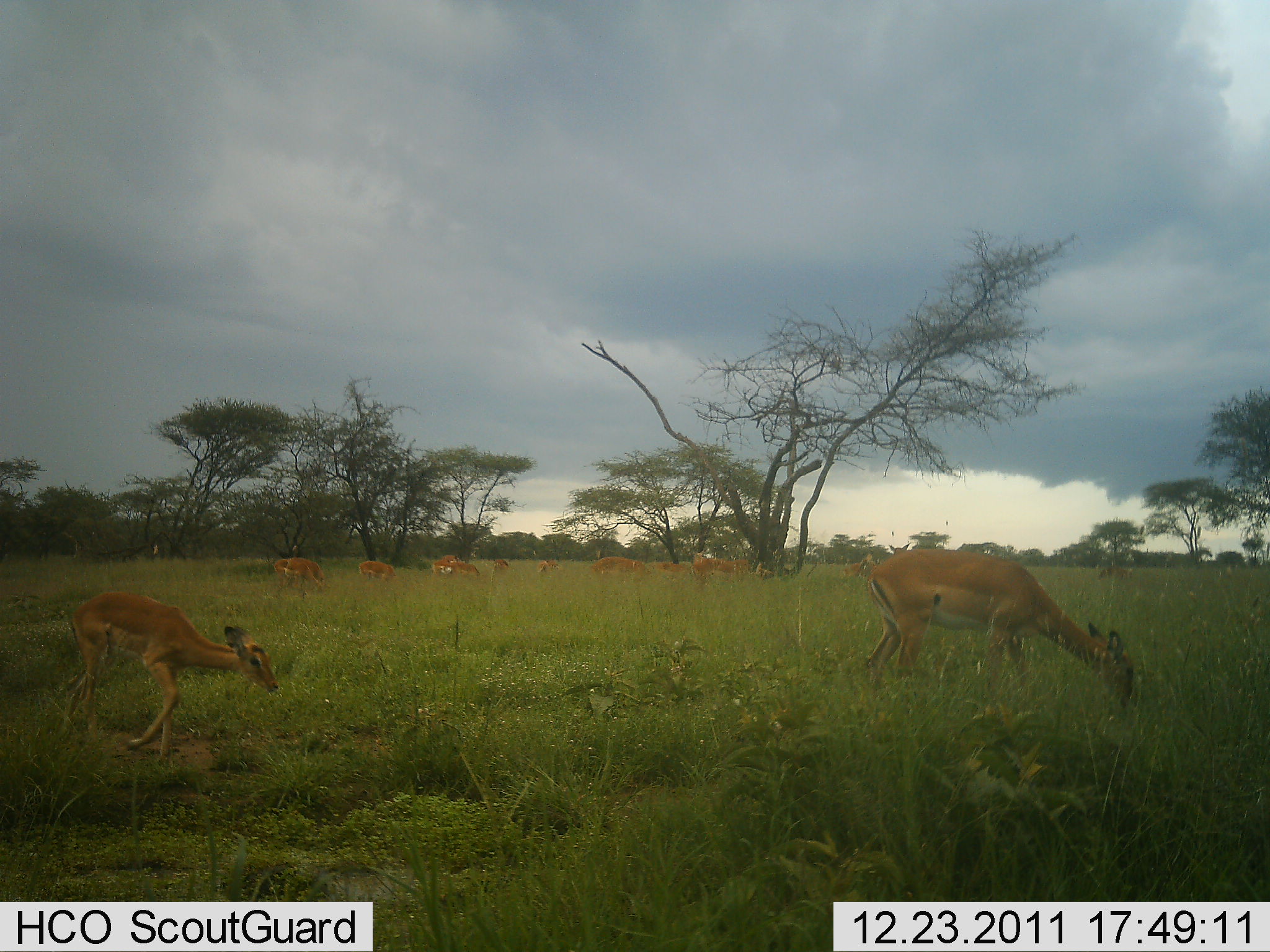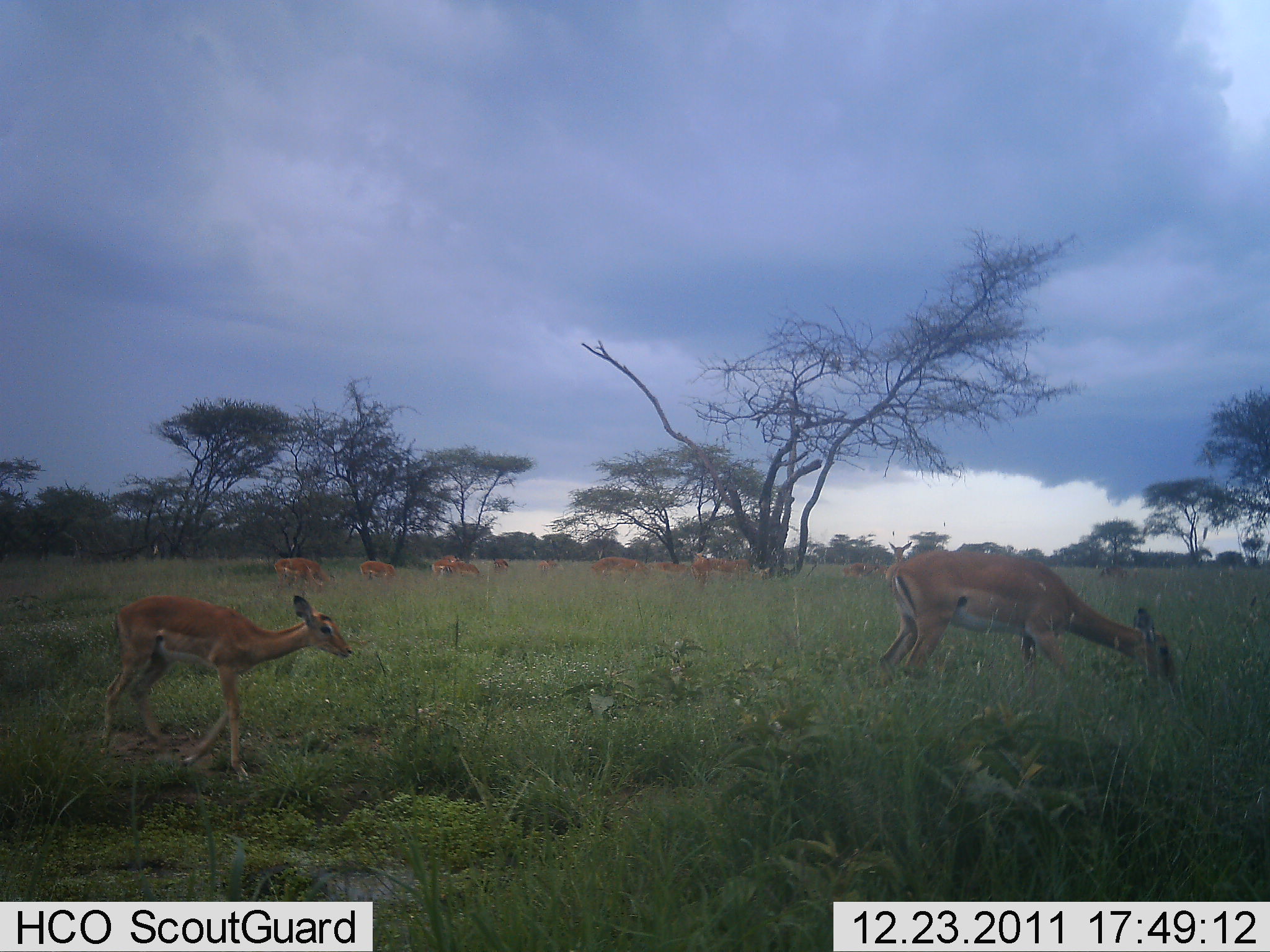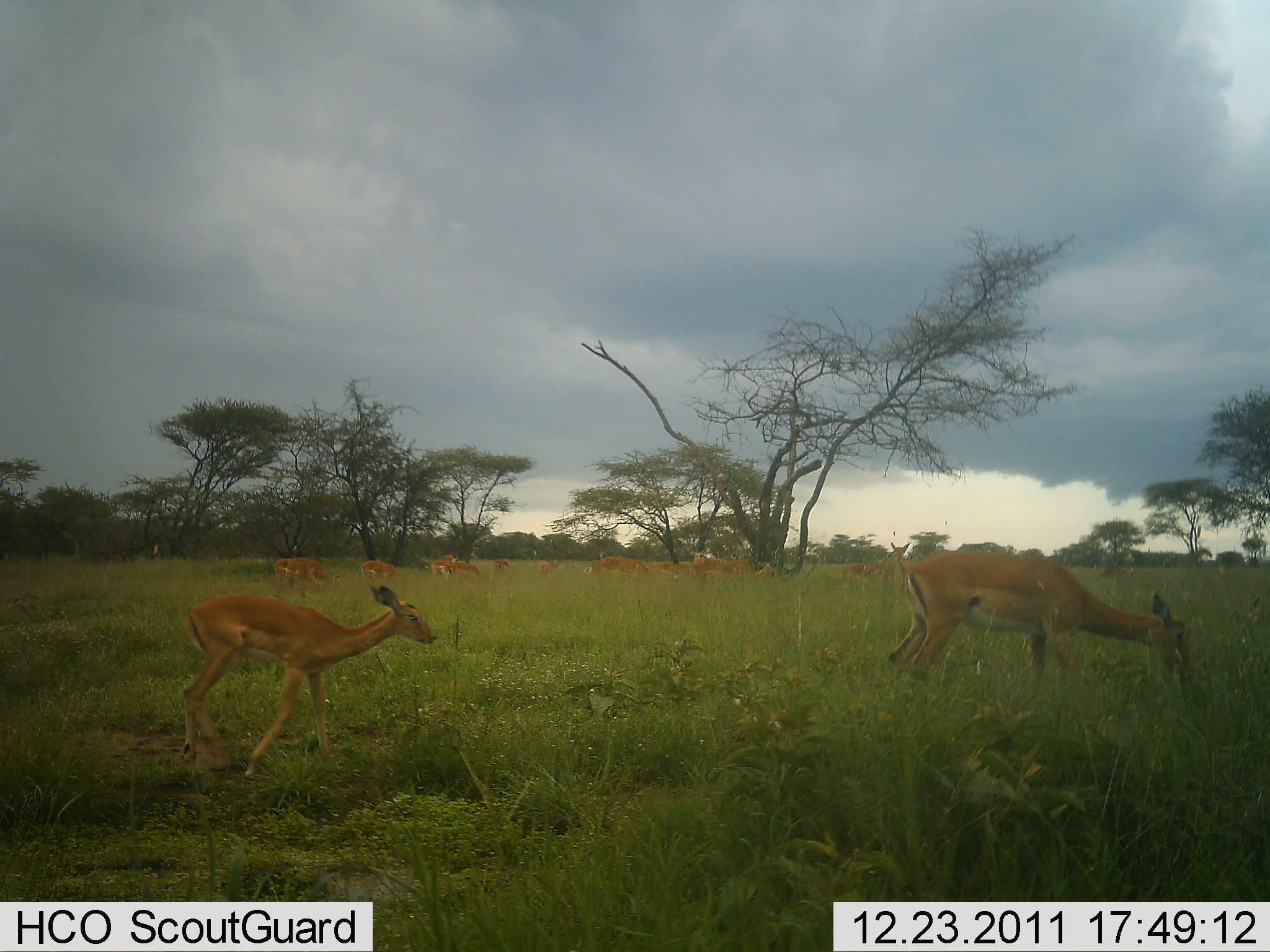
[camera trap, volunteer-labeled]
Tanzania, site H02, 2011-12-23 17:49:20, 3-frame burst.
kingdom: Animalia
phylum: Chordata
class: Mammalia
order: Artiodactyla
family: Bovidae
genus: Madoqua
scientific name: Madoqua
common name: dikdik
Dikdik (Madoqua), count 11-50. Behavior (volunteer vote fractions): standing 30%, resting 0%, moving 70%, interacting 0%. Young present (vote fraction): 30%. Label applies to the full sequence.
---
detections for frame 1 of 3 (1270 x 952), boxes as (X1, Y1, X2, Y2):
animal: (866, 548, 1135, 731); (60, 588, 282, 770); (273, 556, 330, 602); (591, 555, 649, 591); (431, 559, 482, 583); (356, 558, 398, 587); (884, 542, 918, 577); (694, 554, 724, 591); (843, 556, 880, 586); (652, 561, 695, 583); (717, 557, 750, 585); (1096, 565, 1135, 587); (438, 554, 463, 585); (537, 559, 561, 579); (490, 558, 511, 577)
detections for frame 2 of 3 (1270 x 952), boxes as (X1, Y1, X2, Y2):
animal: (876, 550, 1176, 731); (97, 592, 359, 785); (272, 557, 340, 601); (588, 556, 647, 591); (885, 541, 913, 593); (431, 559, 482, 587); (644, 560, 691, 586); (357, 560, 399, 586); (843, 561, 887, 585); (692, 552, 718, 587); (433, 554, 464, 583); (1100, 564, 1139, 587); (716, 556, 751, 581); (536, 559, 557, 578); (489, 558, 511, 576)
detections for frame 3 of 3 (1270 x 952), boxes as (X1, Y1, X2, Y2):
animal: (885, 552, 1196, 739); (176, 584, 439, 797); (874, 541, 918, 615); (582, 556, 652, 599); (689, 556, 752, 593); (285, 555, 343, 591); (272, 557, 323, 593); (358, 558, 401, 587); (838, 561, 877, 591); (646, 561, 689, 588); (427, 555, 462, 583); (1098, 562, 1130, 592); (436, 563, 482, 583); (750, 562, 775, 584); (536, 559, 559, 577); (491, 557, 511, 576)